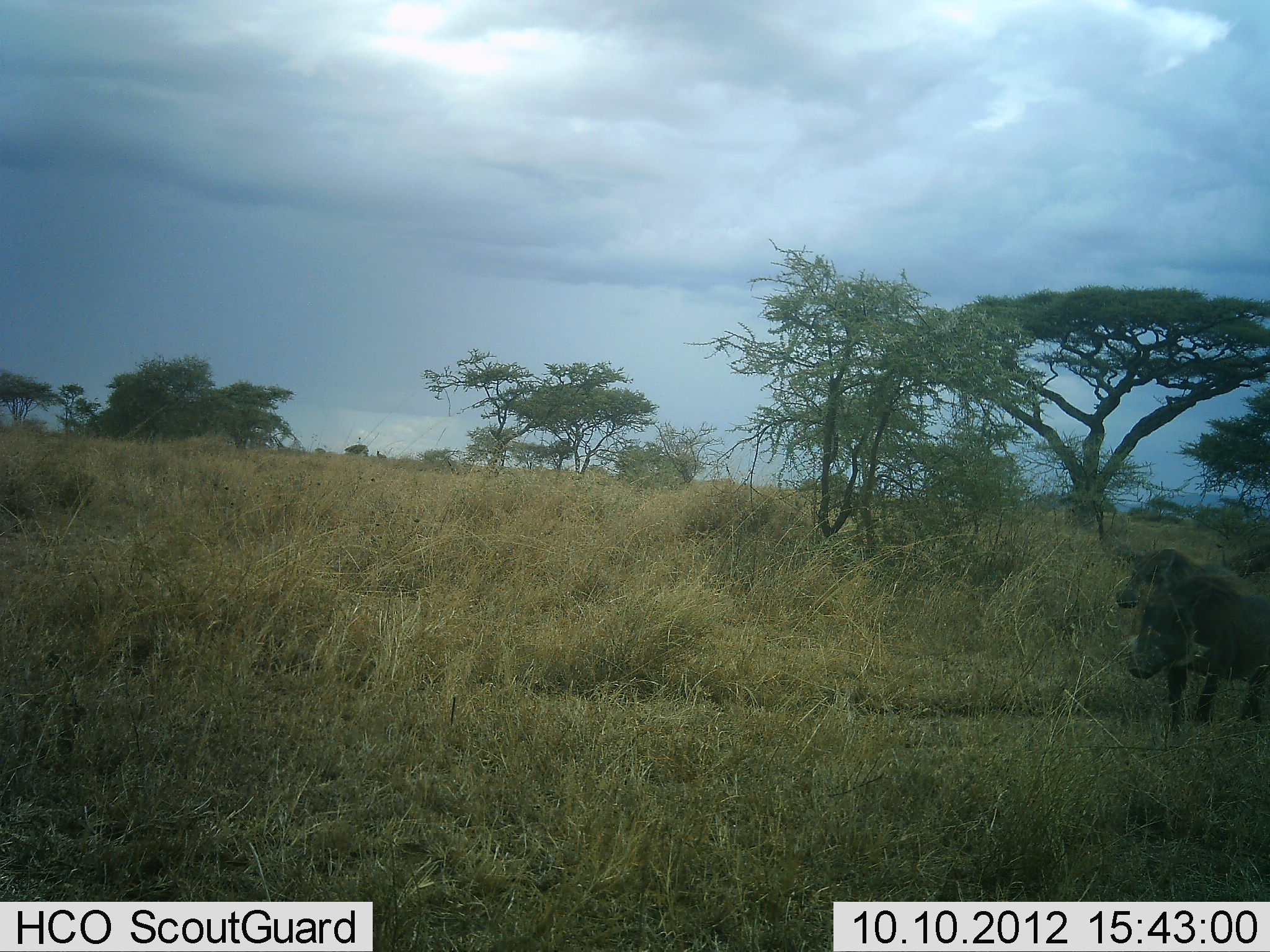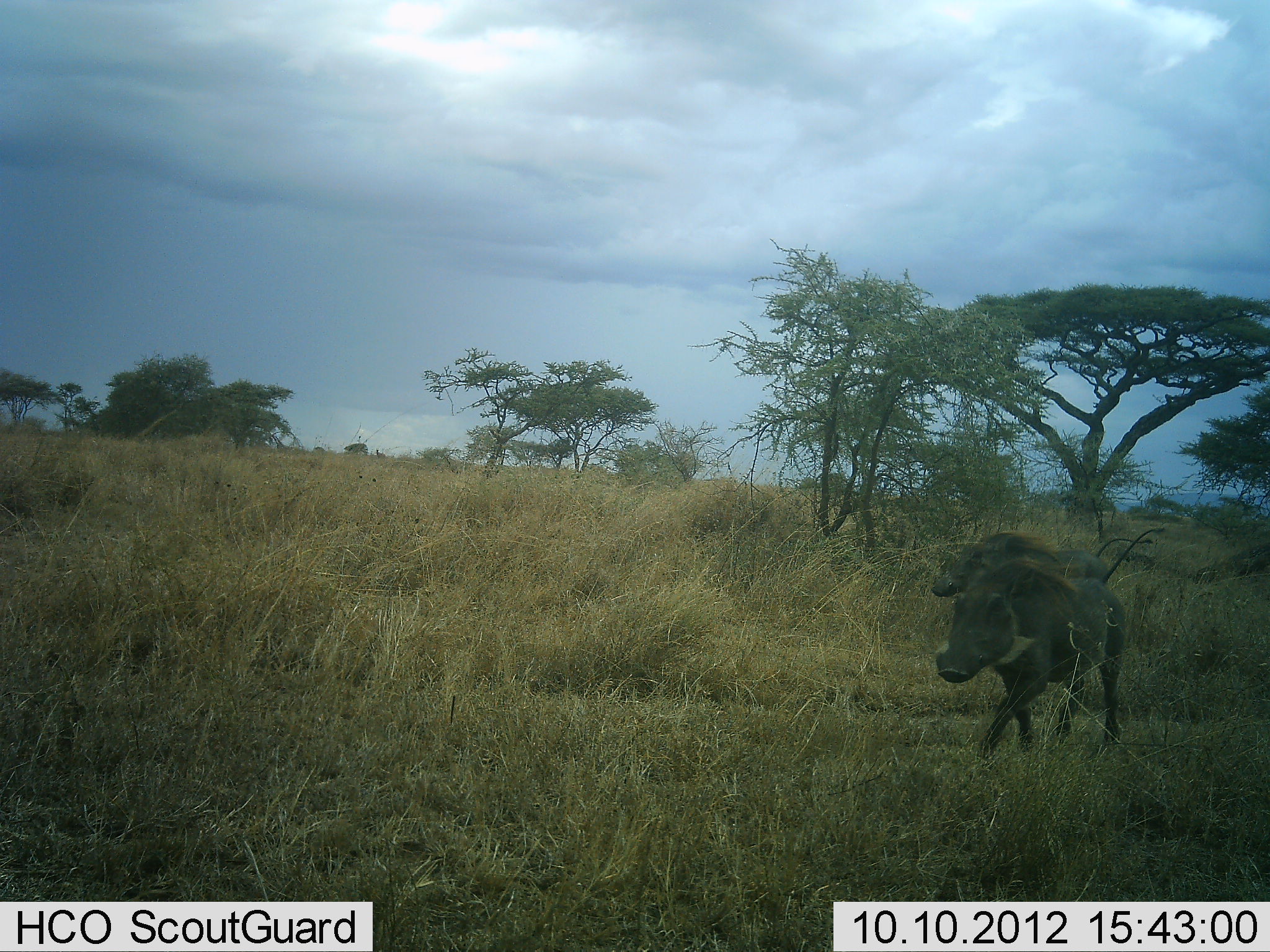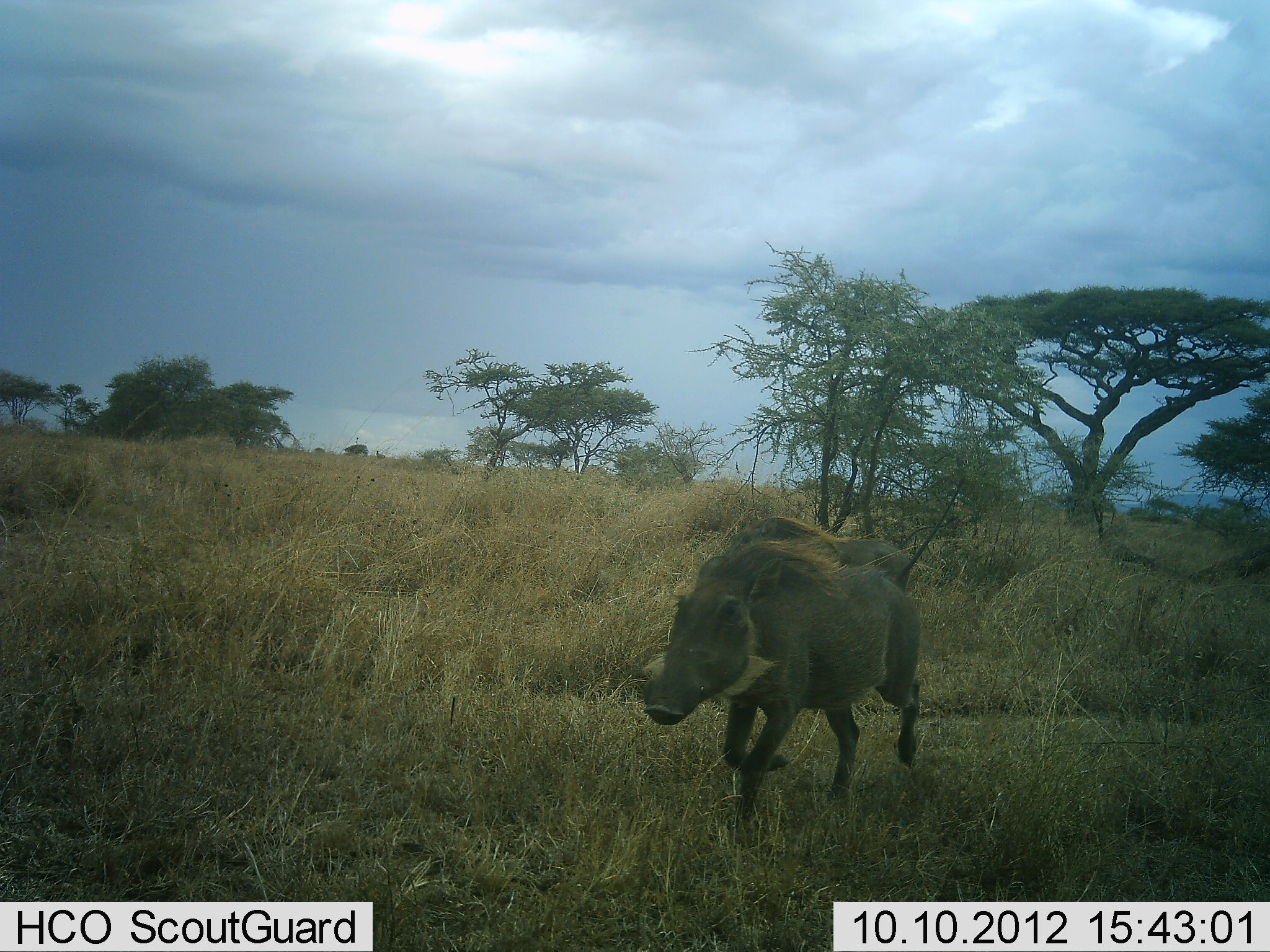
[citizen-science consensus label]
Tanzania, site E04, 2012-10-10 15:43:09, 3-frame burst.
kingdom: Animalia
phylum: Chordata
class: Mammalia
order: Artiodactyla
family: Suidae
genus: Phacochoerus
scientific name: Phacochoerus africanus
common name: warthog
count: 2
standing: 0%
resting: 0%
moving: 100%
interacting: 0%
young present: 10%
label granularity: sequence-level